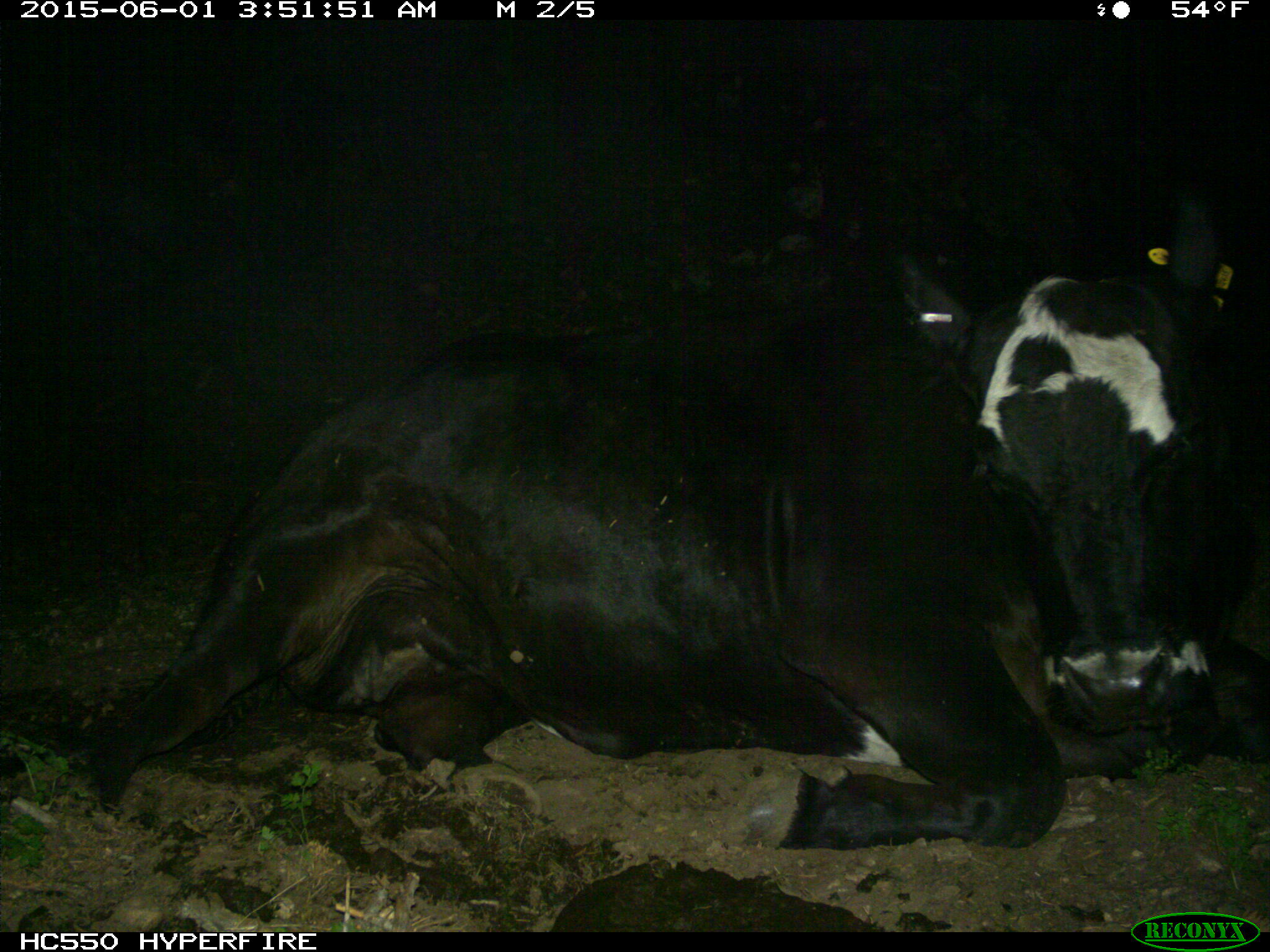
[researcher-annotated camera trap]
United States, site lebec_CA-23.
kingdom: Animalia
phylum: Chordata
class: Mammalia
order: Artiodactyla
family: Bovidae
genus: Bos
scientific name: Bos taurus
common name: domestic cow